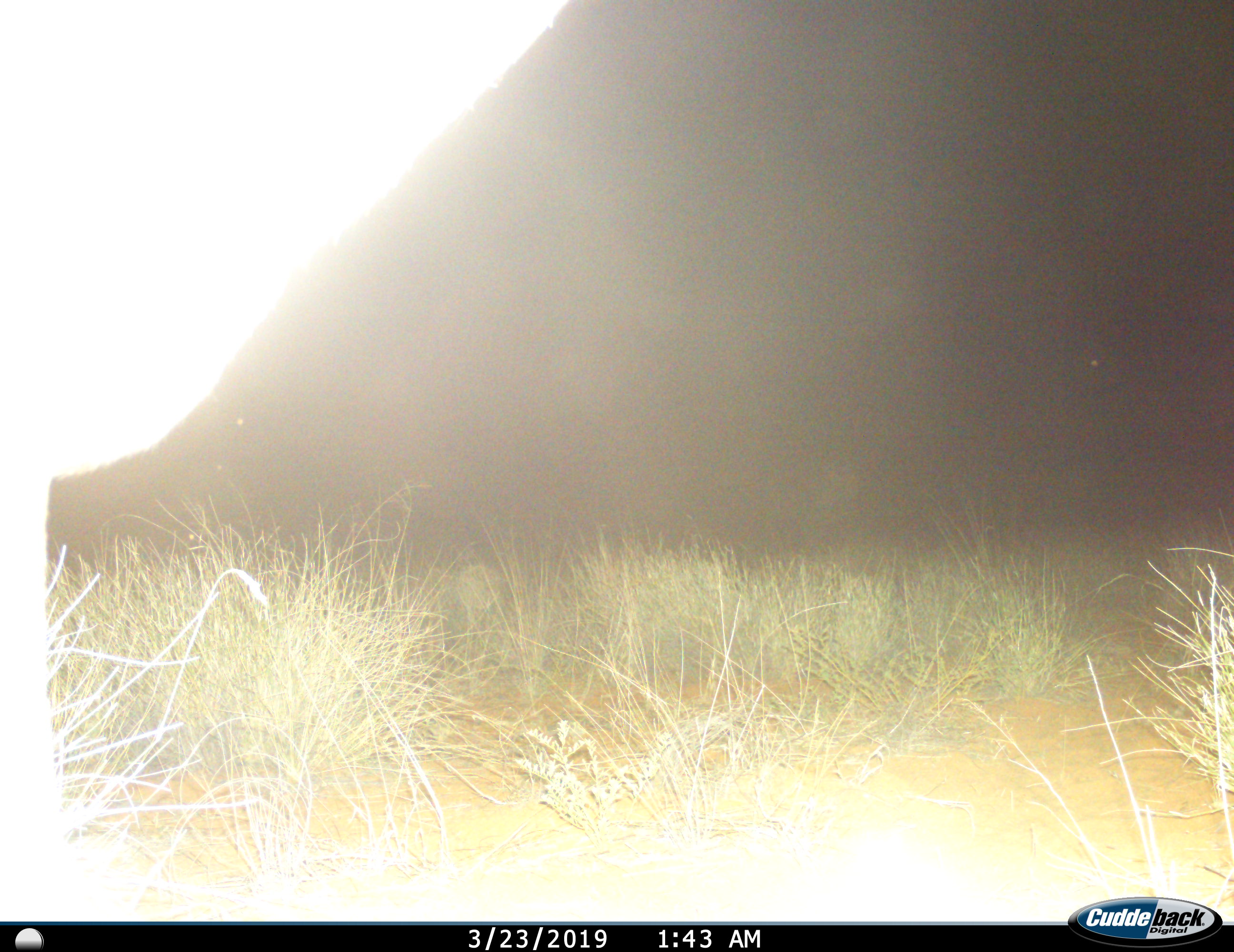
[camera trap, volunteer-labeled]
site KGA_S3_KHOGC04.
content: unidentified animal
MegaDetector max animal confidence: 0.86